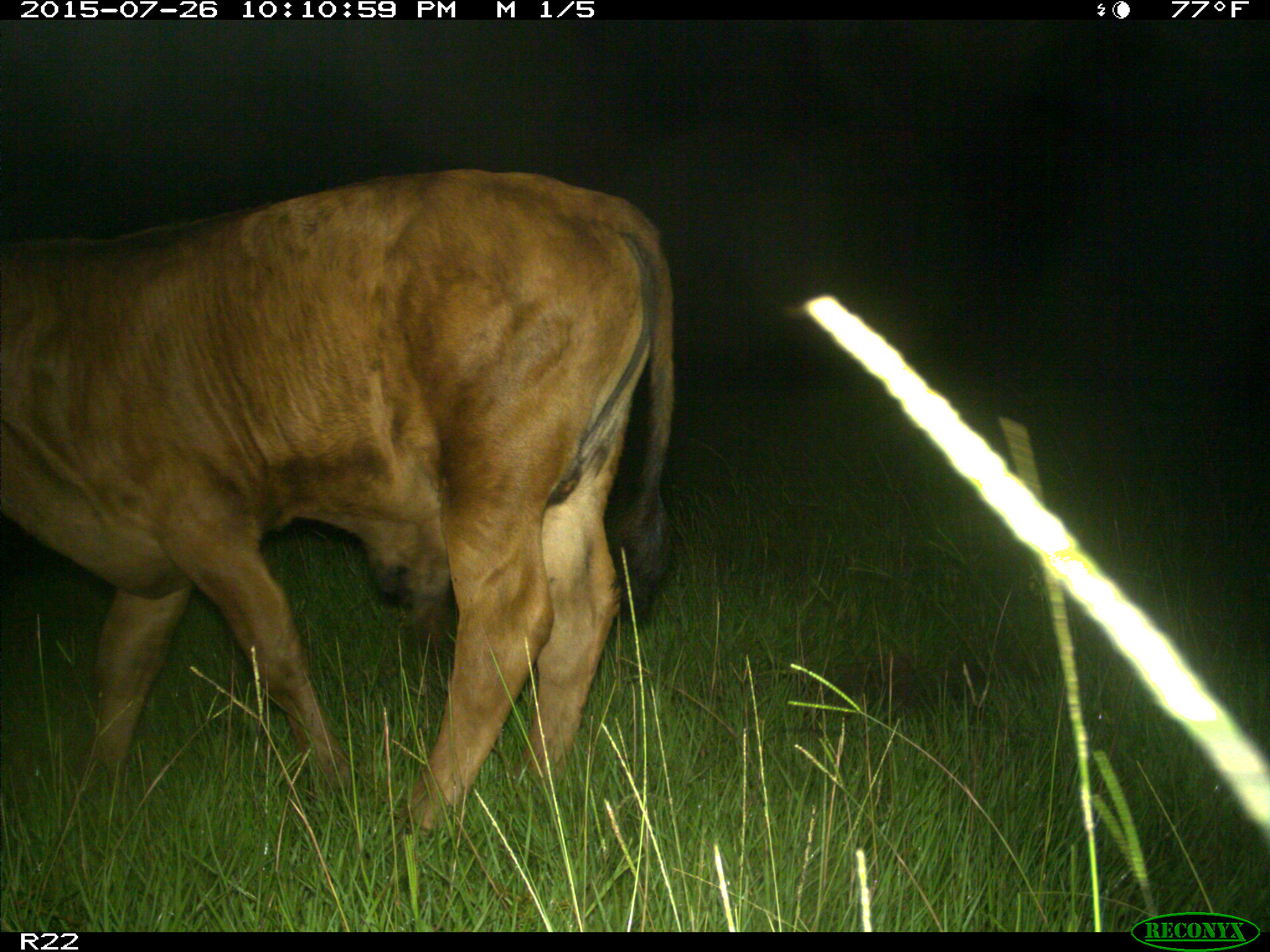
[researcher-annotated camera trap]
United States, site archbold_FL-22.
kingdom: Animalia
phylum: Chordata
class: Mammalia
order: Artiodactyla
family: Bovidae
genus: Bos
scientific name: Bos taurus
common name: domestic cow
Bos taurus (domestic cow).